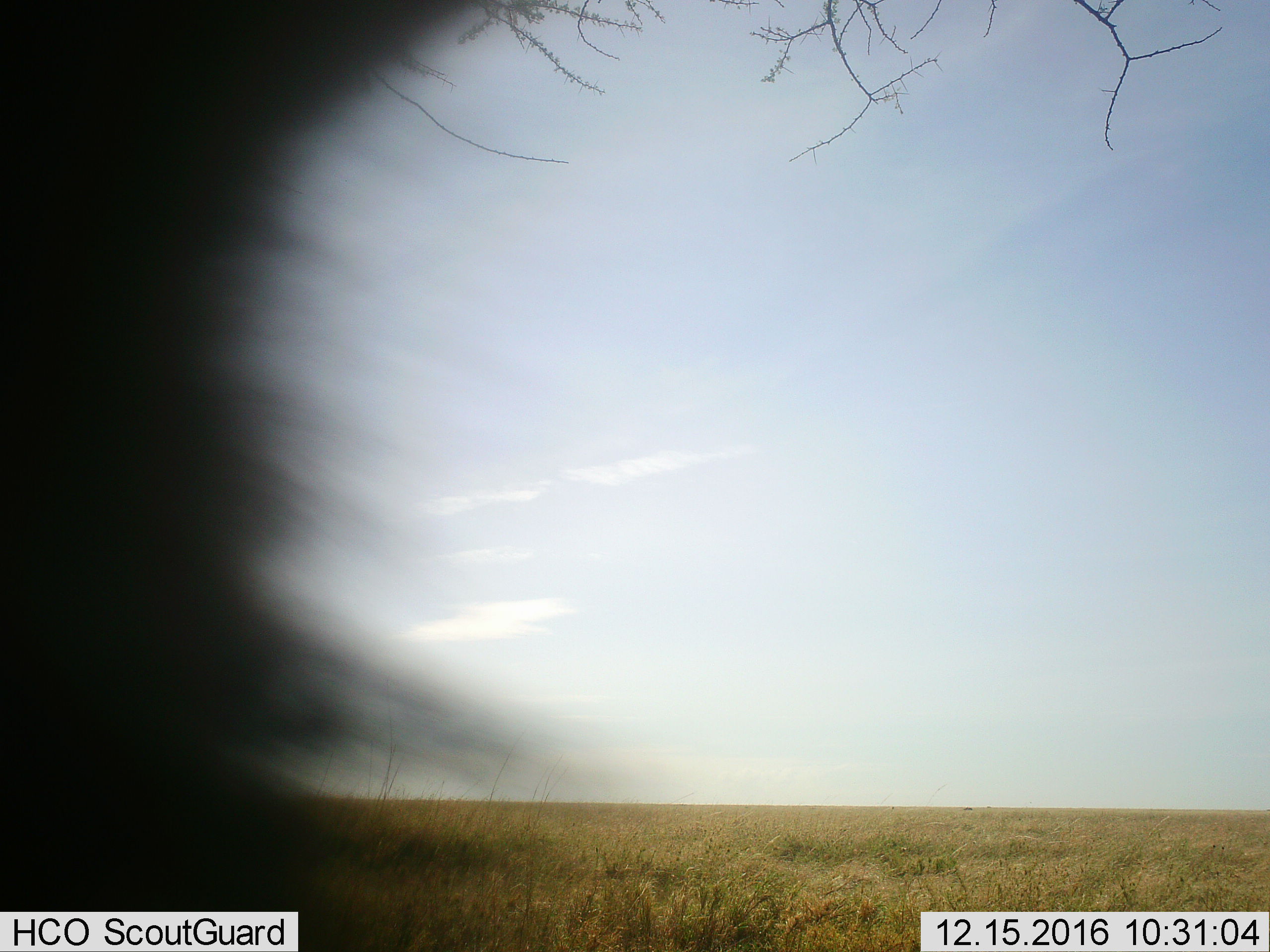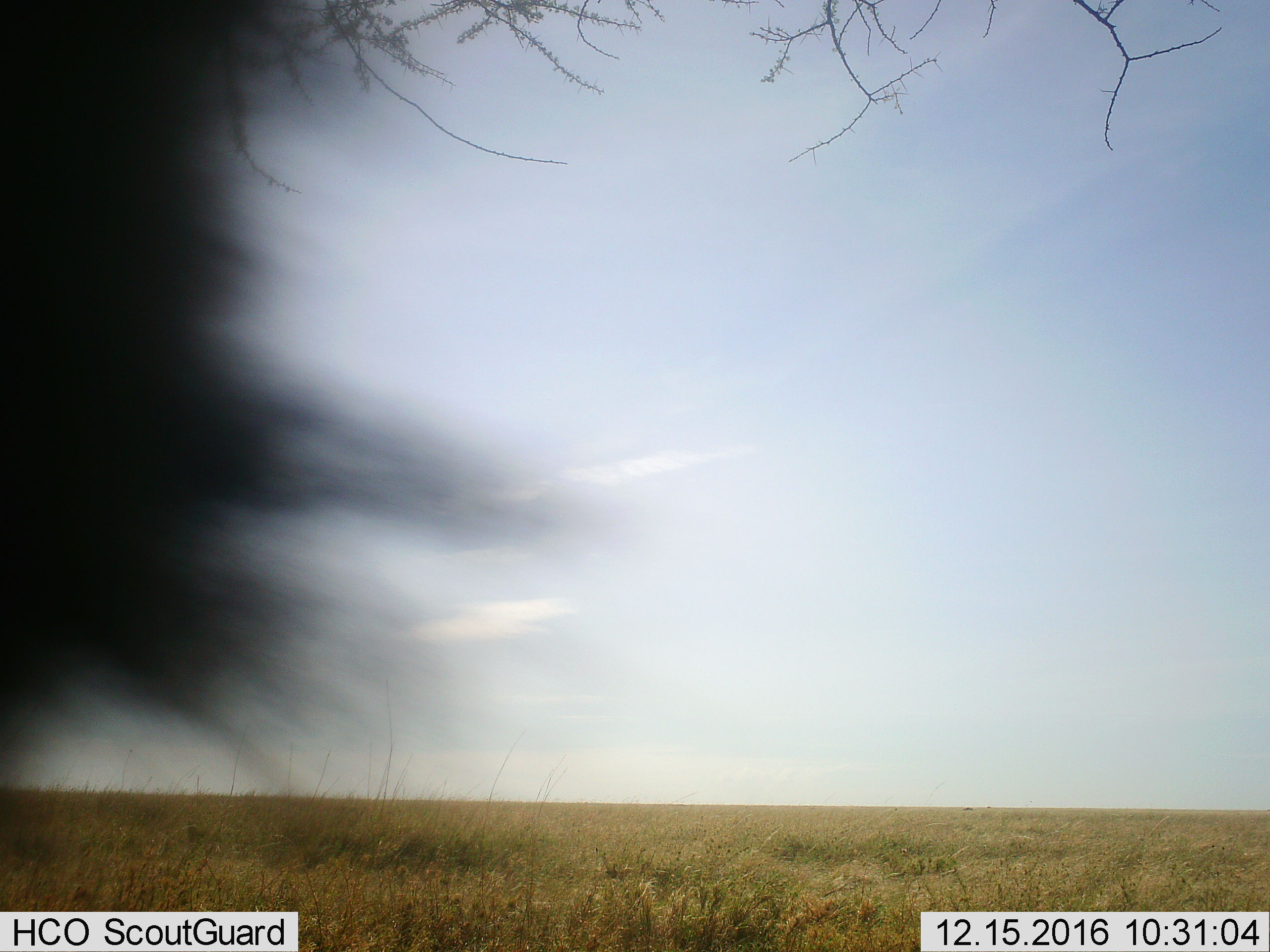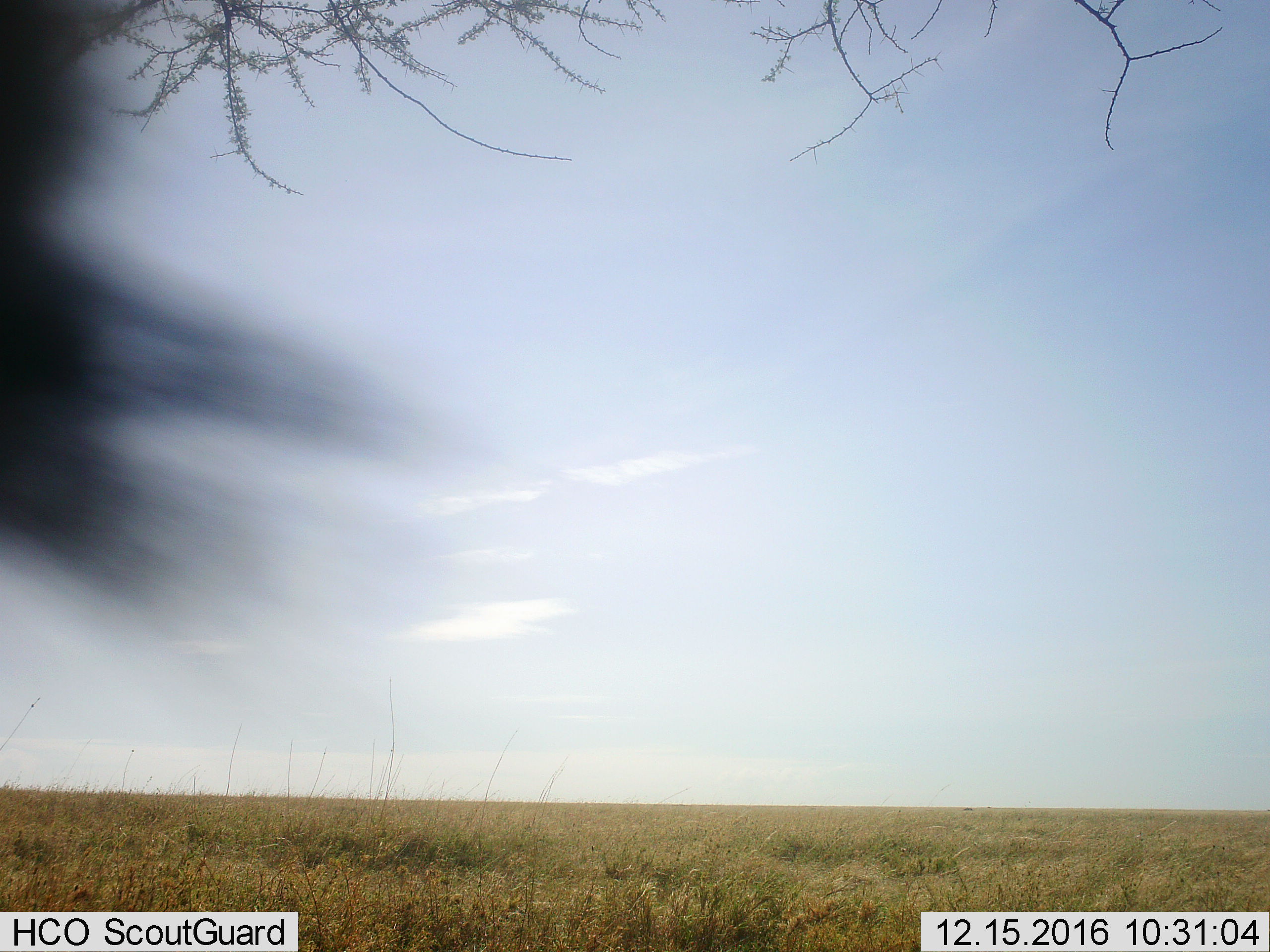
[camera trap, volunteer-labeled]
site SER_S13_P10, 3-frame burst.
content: unidentified animal